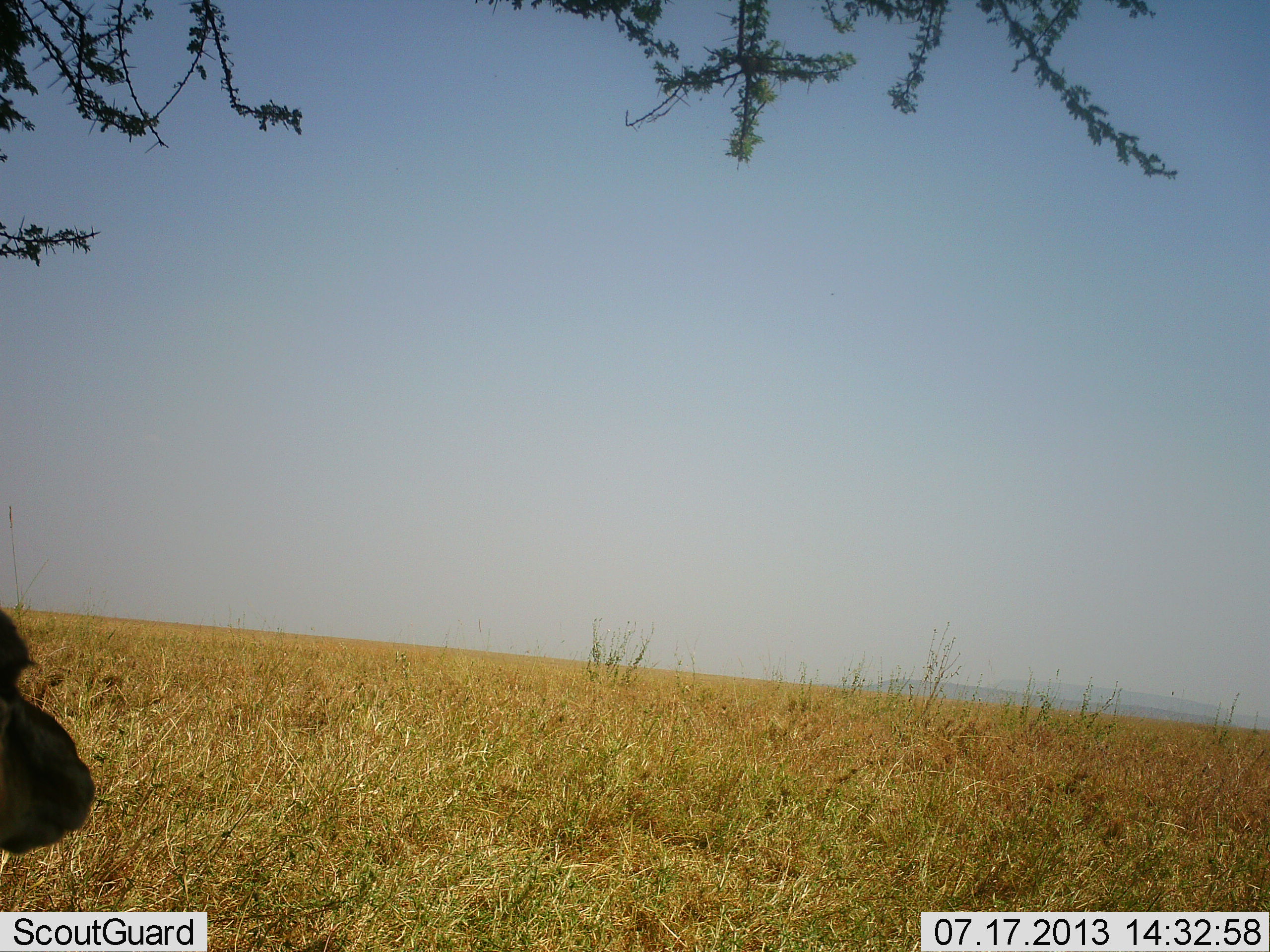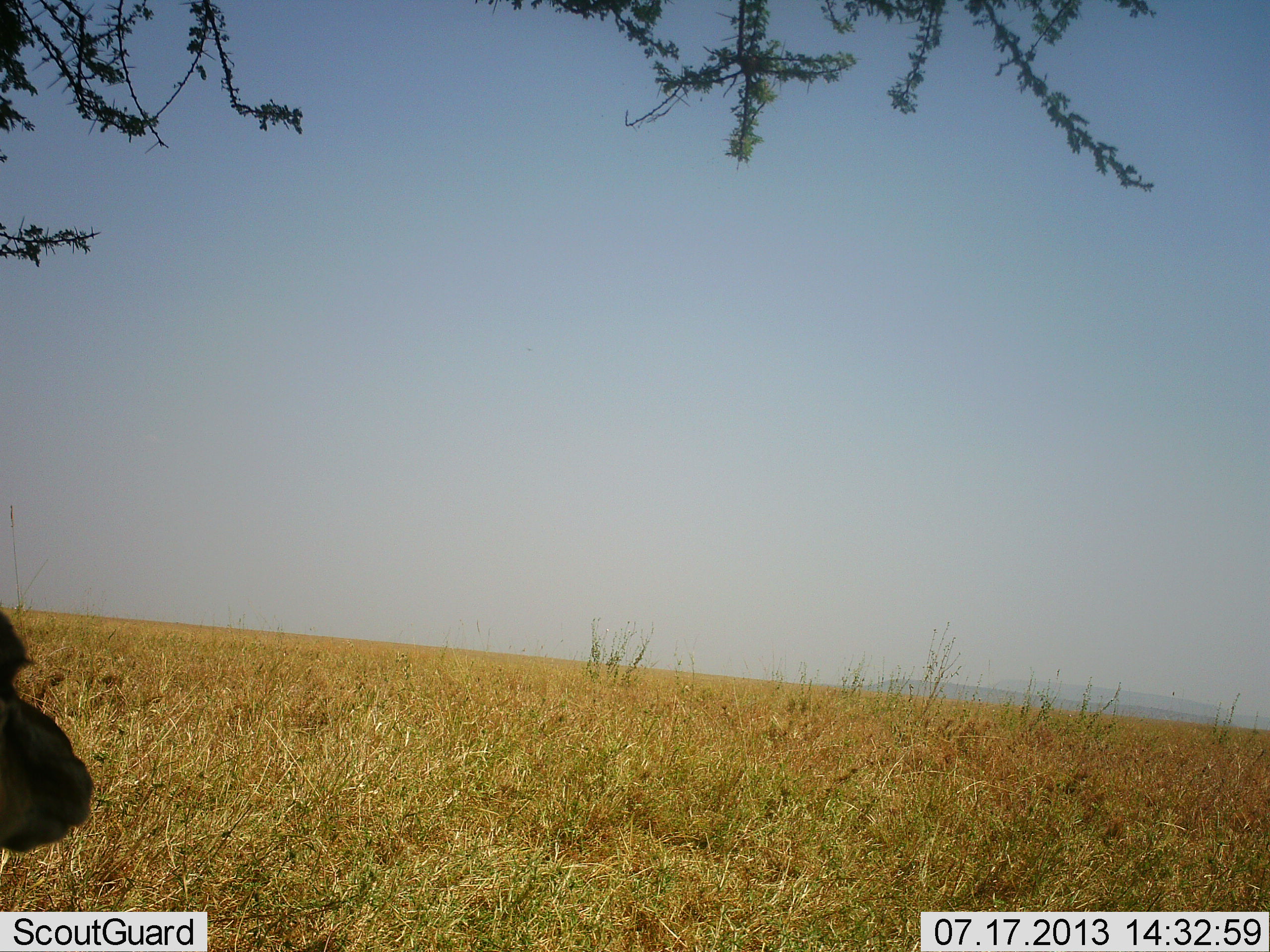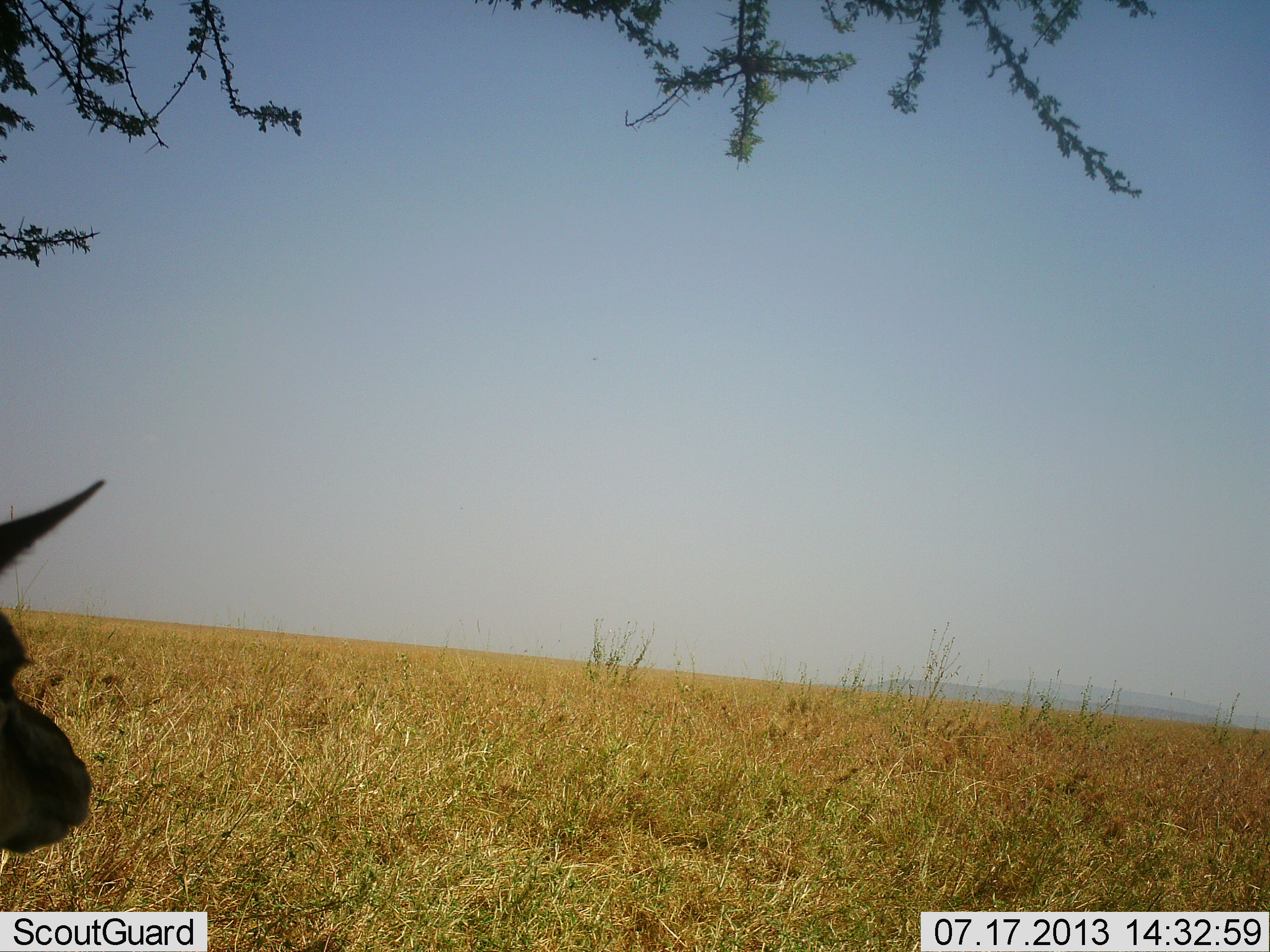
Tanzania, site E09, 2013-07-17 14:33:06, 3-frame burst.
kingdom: Animalia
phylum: Chordata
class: Mammalia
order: Artiodactyla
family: Bovidae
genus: Eudorcas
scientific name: Eudorcas thomsonii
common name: thomson's gazelle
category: gazellethomsons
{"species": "gazellethomsons (thomson's gazelle) (Eudorcas thomsonii)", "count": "1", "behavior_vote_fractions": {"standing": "50%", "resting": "50%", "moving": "0%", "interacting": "0%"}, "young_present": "0%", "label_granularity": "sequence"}